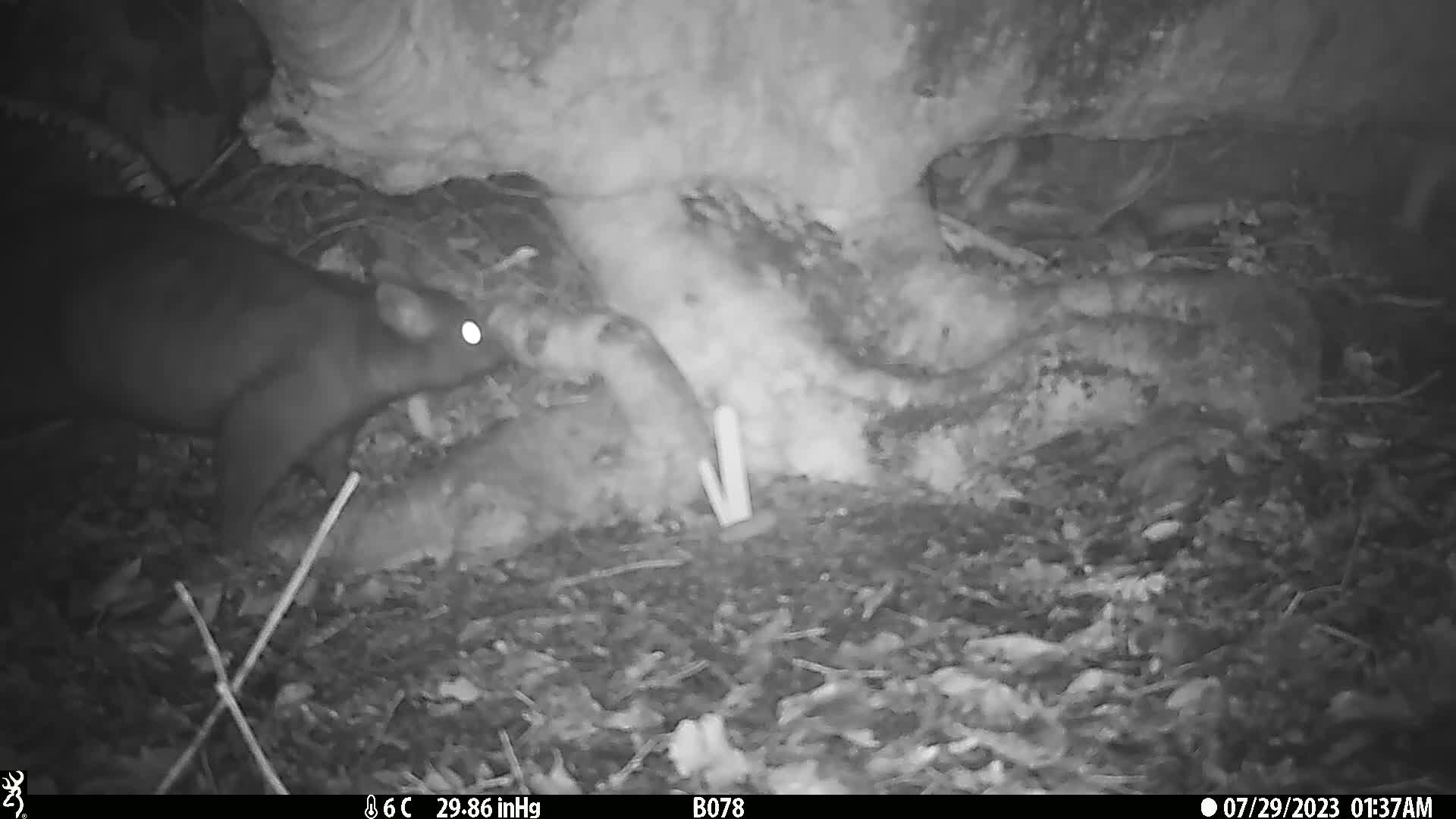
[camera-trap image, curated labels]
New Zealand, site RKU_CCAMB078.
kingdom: Animalia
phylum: Chordata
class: Mammalia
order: Diprotodontia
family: Phalangeridae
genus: Trichosurus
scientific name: Trichosurus vulpecula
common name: common brushtail possum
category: possum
Possum (common brushtail possum) (Trichosurus vulpecula).